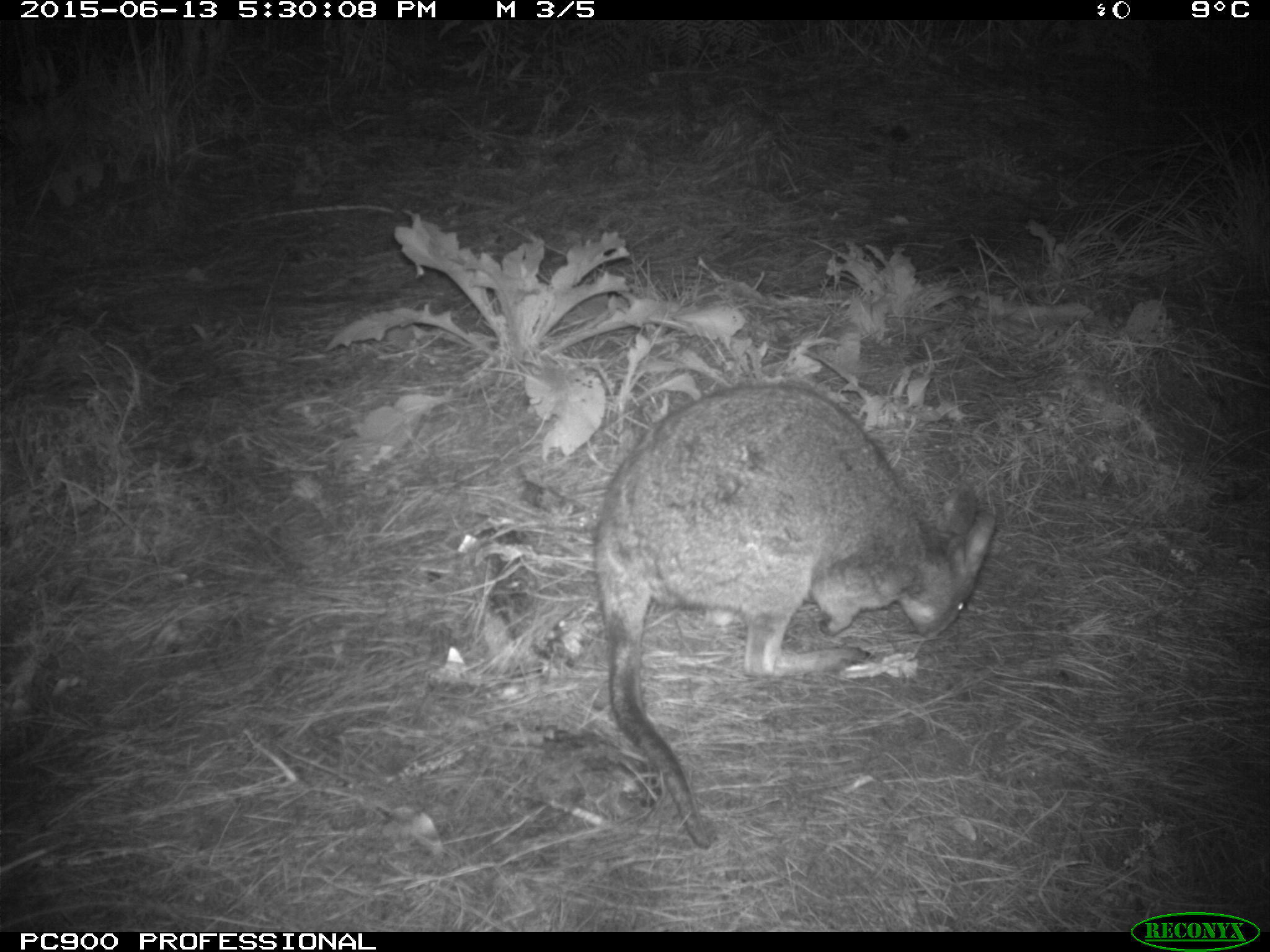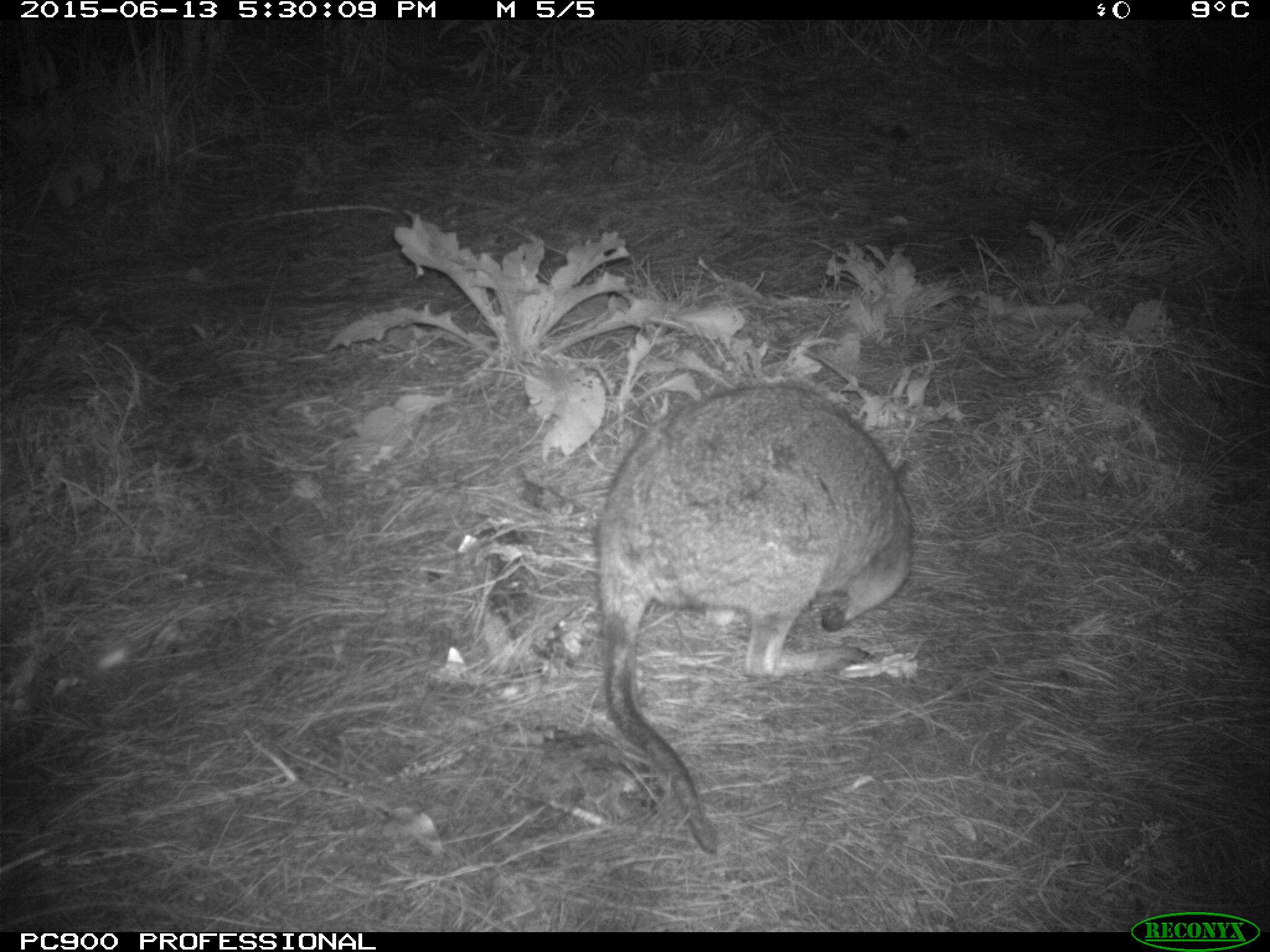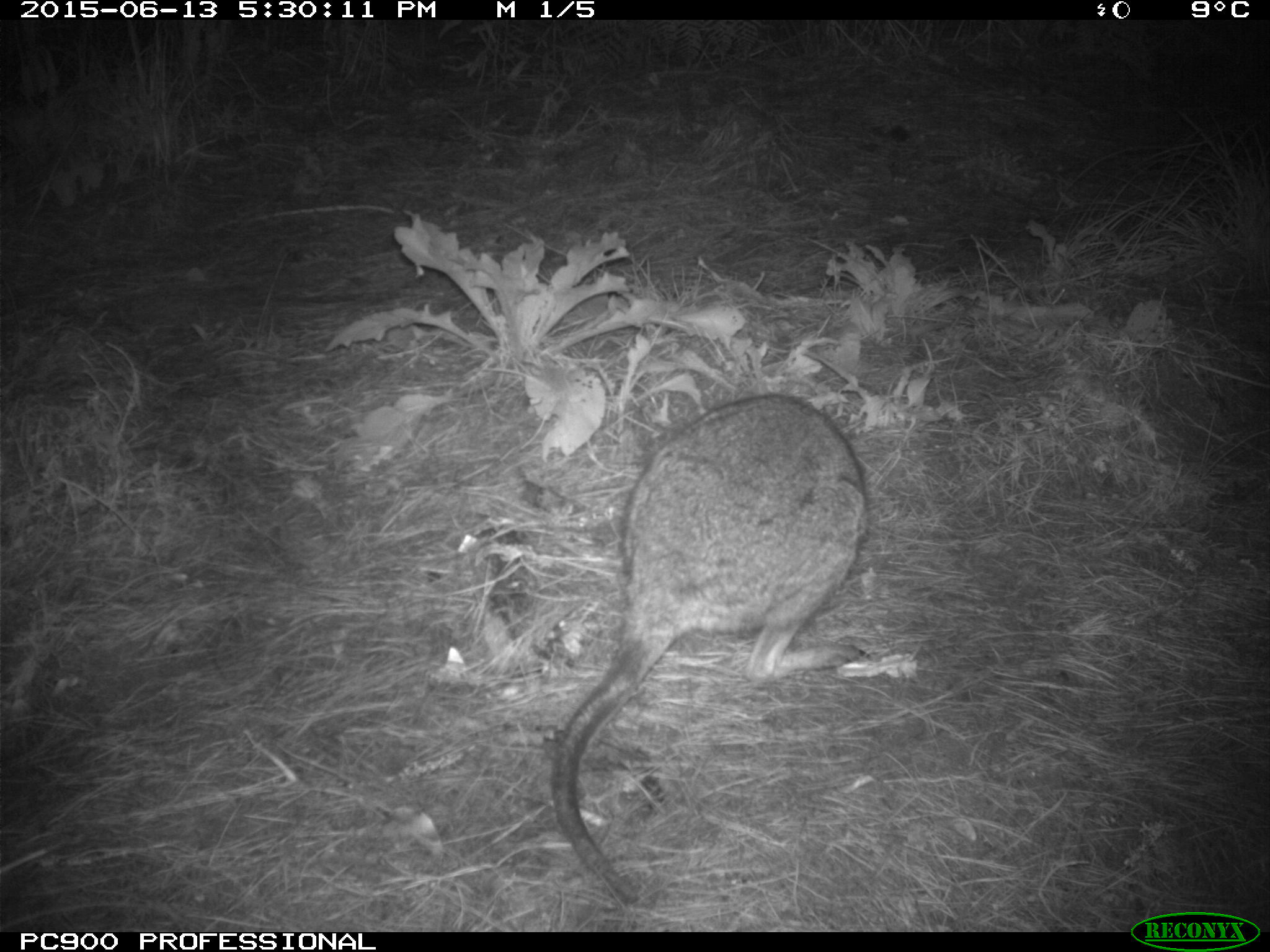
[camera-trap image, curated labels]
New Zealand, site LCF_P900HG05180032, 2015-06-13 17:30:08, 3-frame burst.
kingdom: Animalia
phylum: Chordata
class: Mammalia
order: Diprotodontia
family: Macropodidae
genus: Notamacropus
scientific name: Notamacropus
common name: wallaby